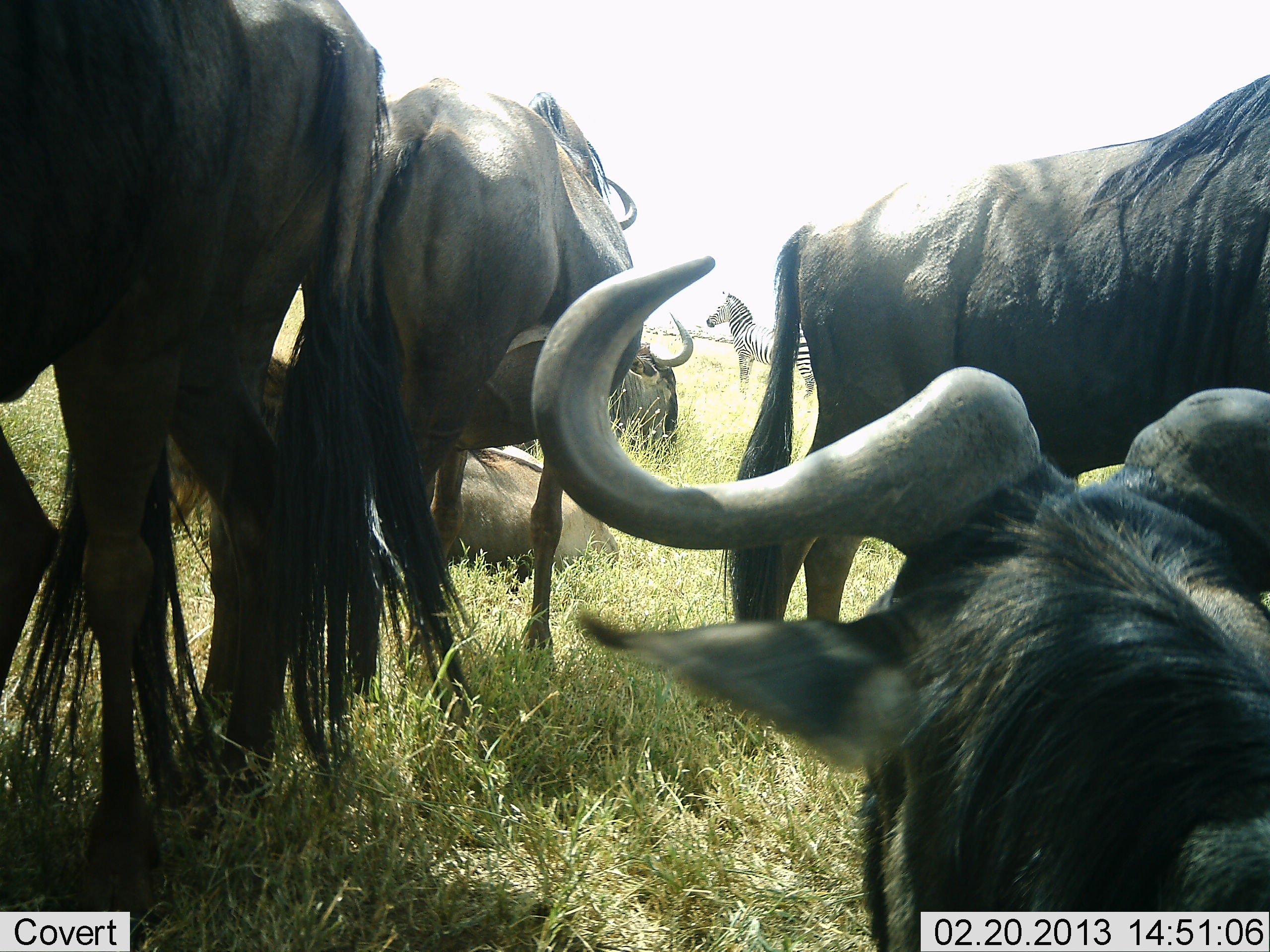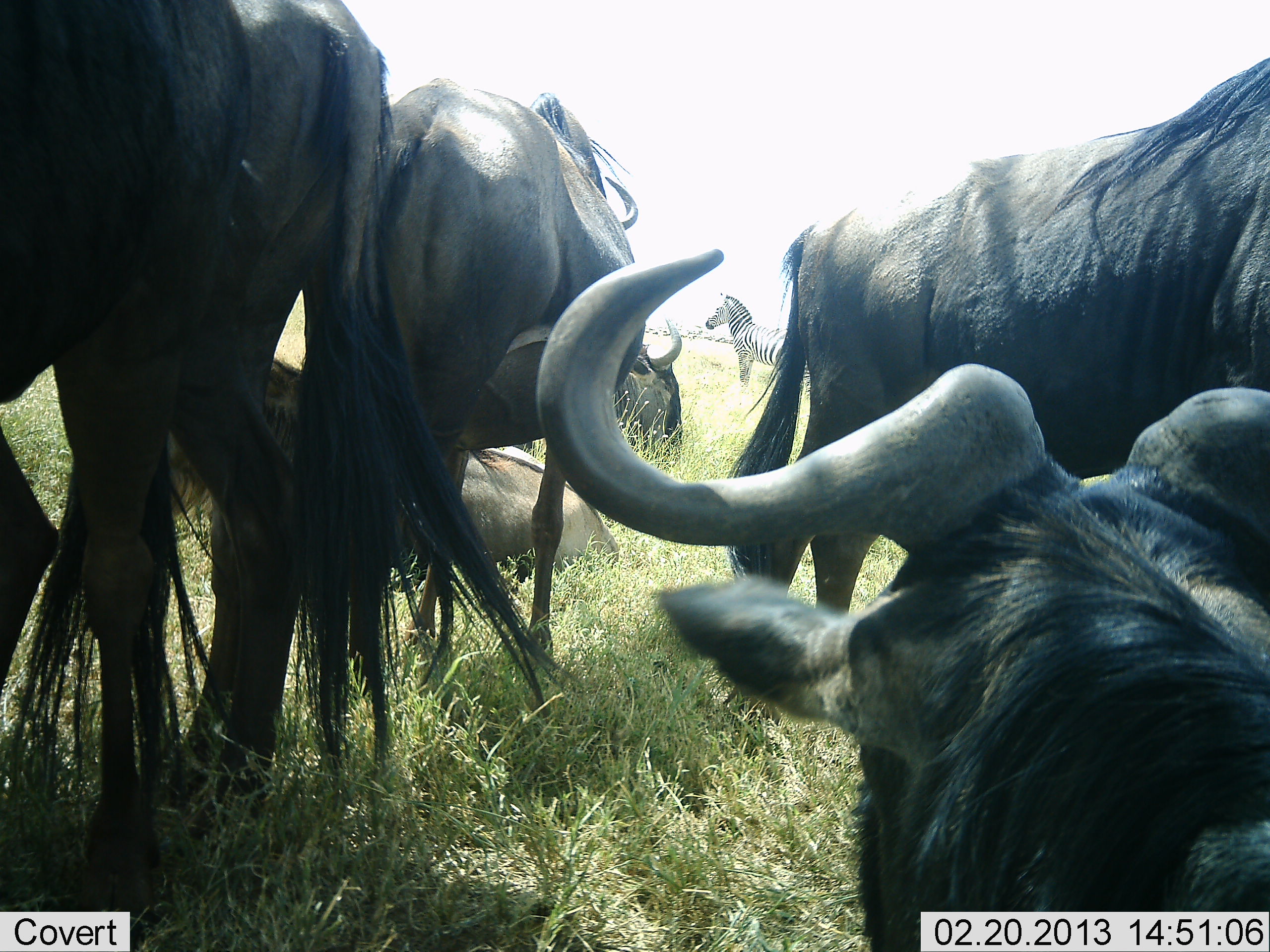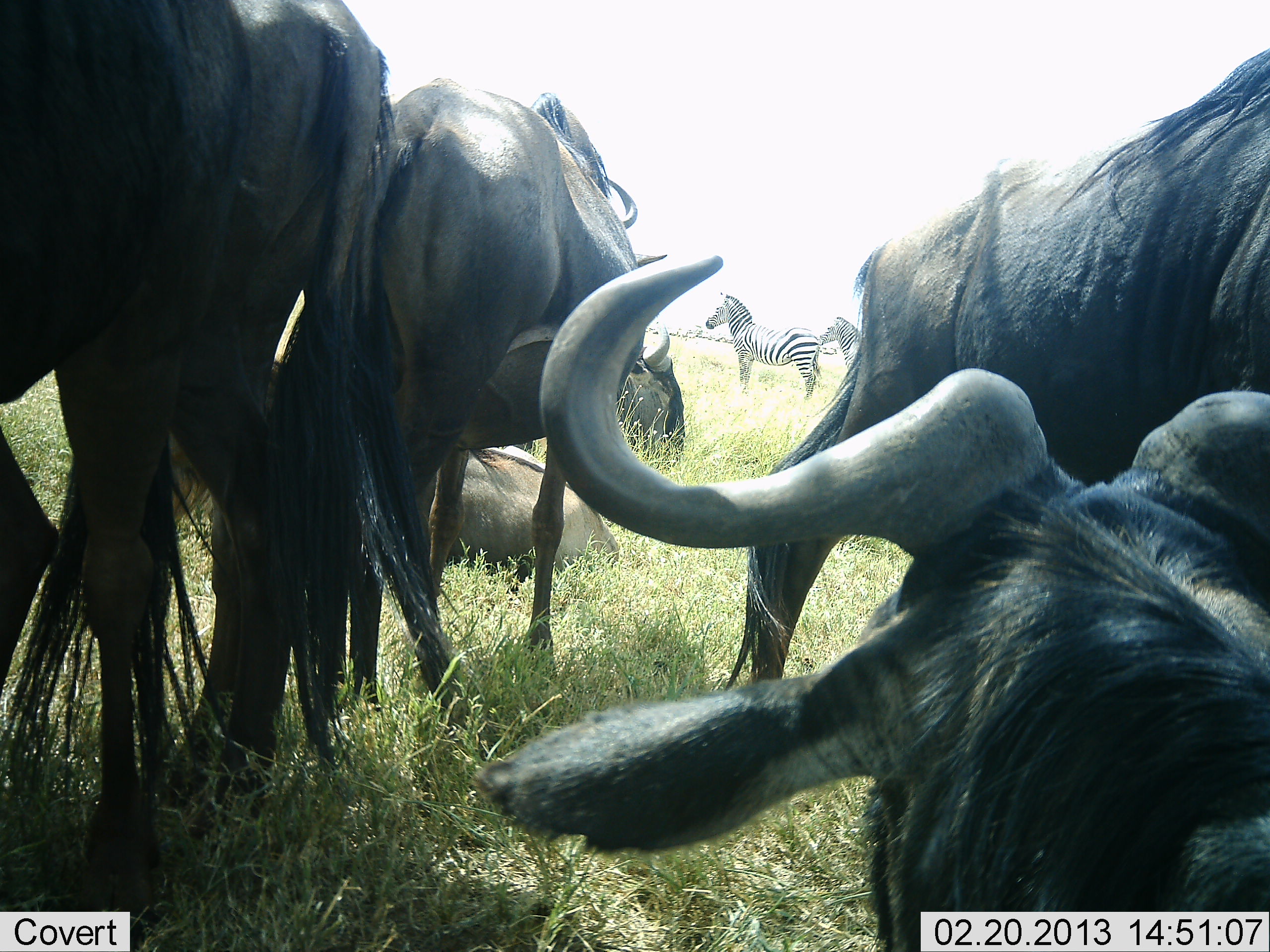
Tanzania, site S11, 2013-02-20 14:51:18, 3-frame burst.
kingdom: Animalia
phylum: Chordata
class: Mammalia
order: Artiodactyla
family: Bovidae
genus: Connochaetes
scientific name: Connochaetes taurinus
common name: blue wildebeest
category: wildebeest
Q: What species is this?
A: Wildebeest (blue wildebeest) (Connochaetes taurinus).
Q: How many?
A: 6.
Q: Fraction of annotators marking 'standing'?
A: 80%.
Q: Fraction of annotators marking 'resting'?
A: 83%.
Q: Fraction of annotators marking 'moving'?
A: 3%.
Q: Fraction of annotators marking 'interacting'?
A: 3%.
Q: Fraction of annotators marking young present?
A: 0%.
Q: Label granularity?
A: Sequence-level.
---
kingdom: Animalia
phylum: Chordata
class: Mammalia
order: Perissodactyla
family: Equidae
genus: Equus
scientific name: Equus quagga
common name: plains zebra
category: zebra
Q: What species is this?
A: Zebra (plains zebra) (Equus quagga).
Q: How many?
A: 2.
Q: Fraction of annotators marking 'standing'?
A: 97%.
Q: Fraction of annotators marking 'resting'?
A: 3%.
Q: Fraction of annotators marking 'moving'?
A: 0%.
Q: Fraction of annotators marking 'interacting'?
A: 0%.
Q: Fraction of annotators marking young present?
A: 0%.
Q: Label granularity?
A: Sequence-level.